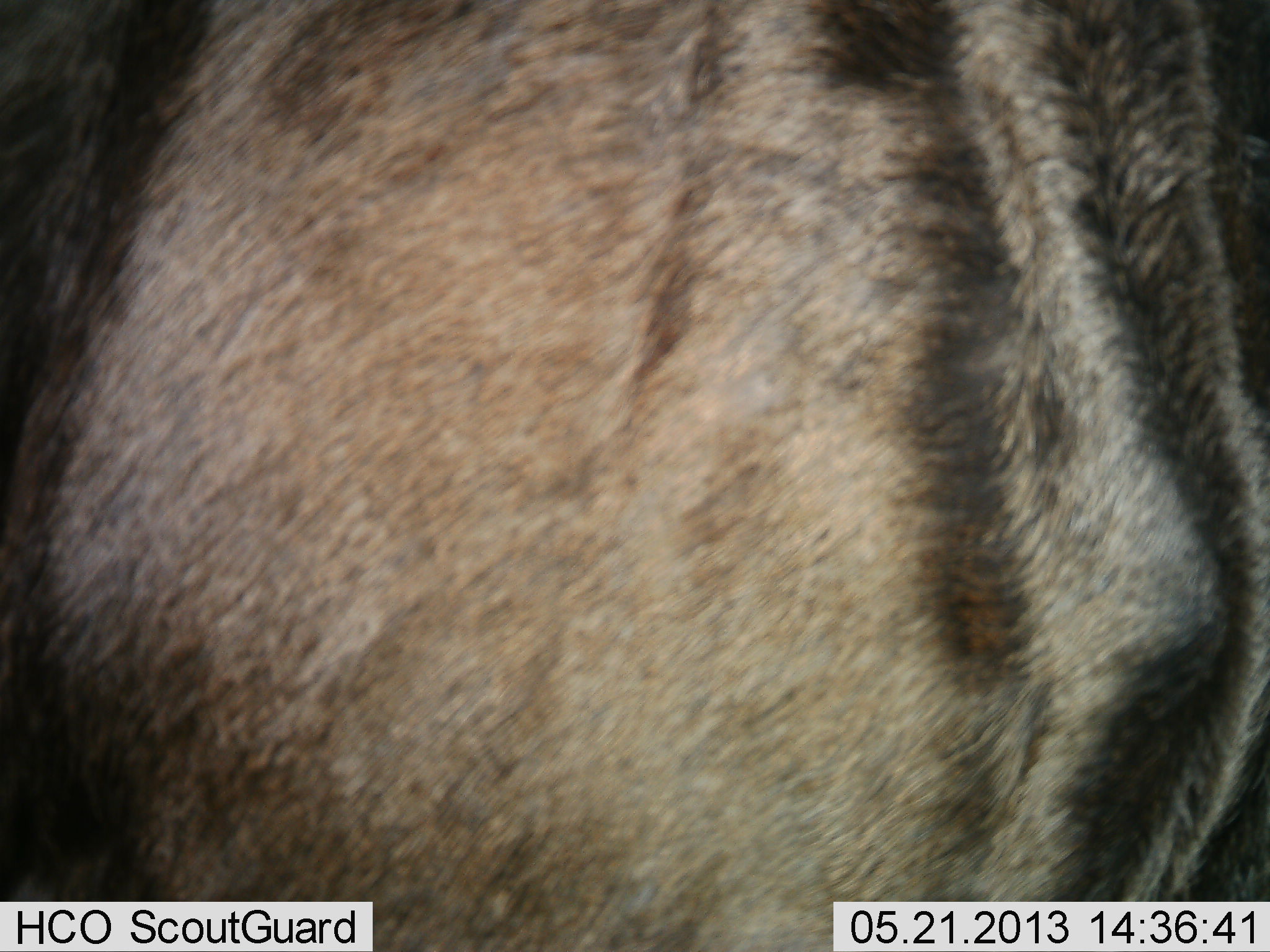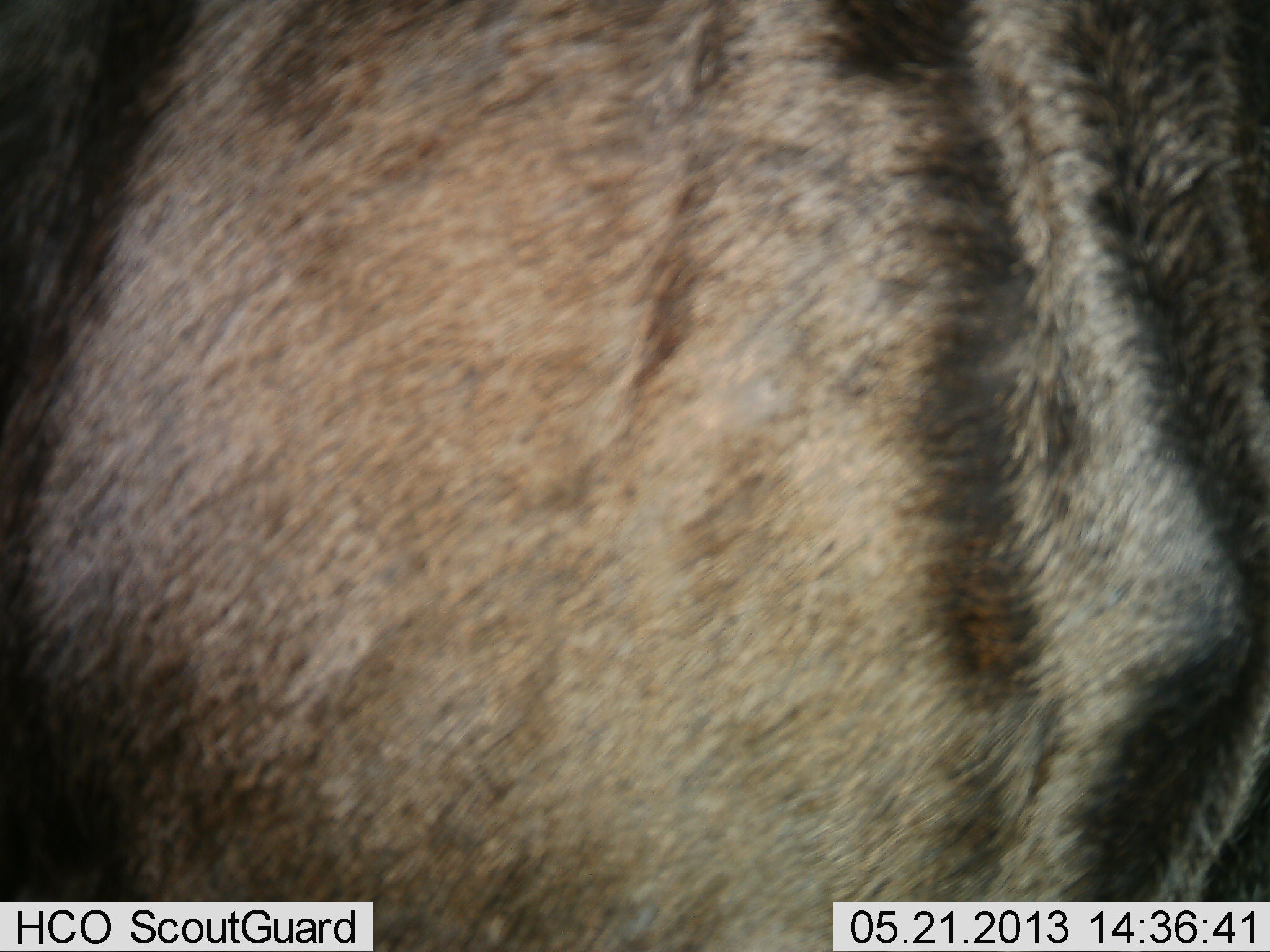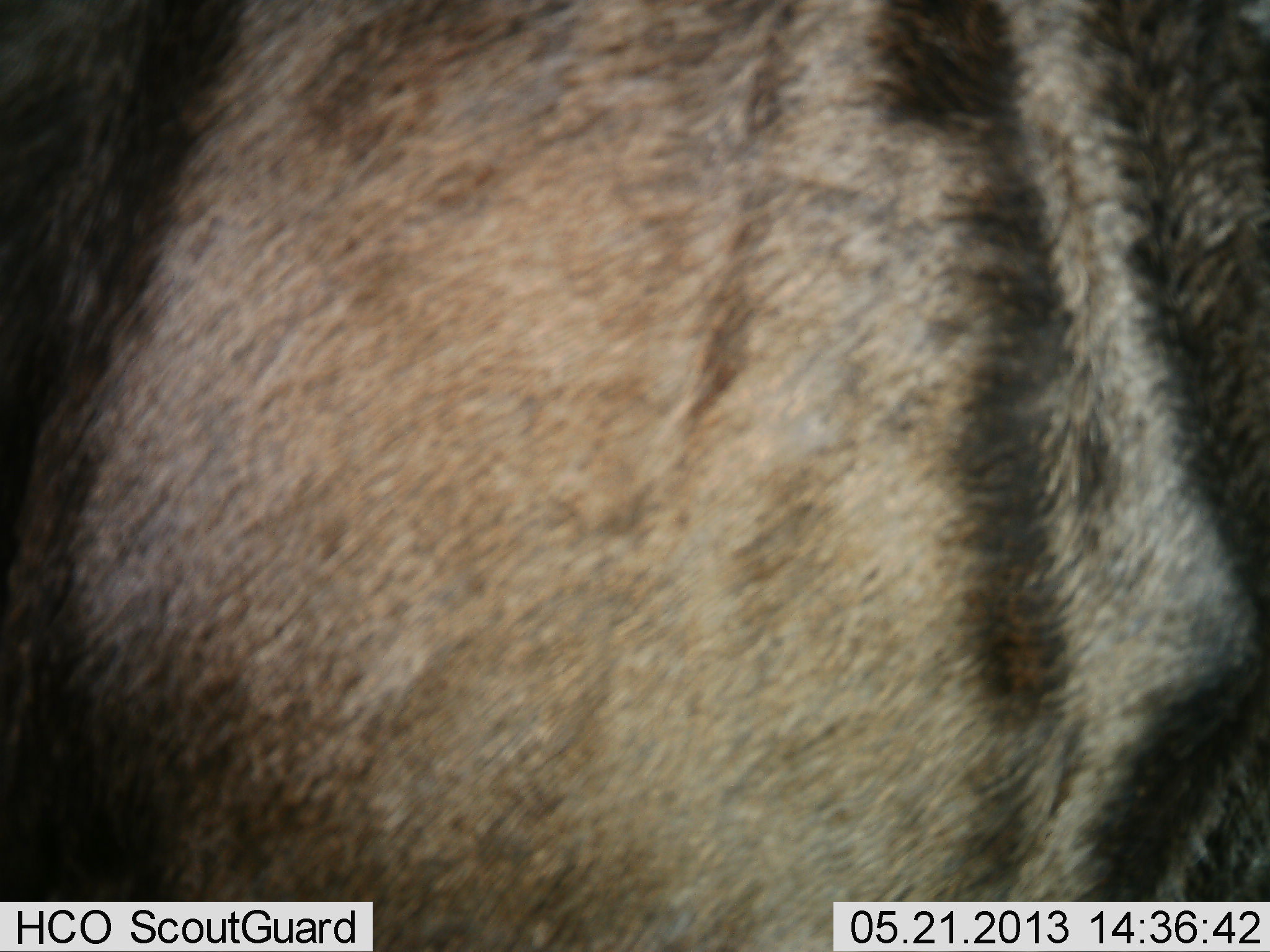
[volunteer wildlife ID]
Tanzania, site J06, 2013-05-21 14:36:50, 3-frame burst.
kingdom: Animalia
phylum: Chordata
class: Mammalia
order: Artiodactyla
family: Bovidae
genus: Connochaetes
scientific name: Connochaetes taurinus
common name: blue wildebeest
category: wildebeest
Wildebeest (blue wildebeest) (Connochaetes taurinus), count 1. Behavior (volunteer vote fractions): standing 100%, resting 0%, moving 0%, interacting 0%. Young present (vote fraction): 0%. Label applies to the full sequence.